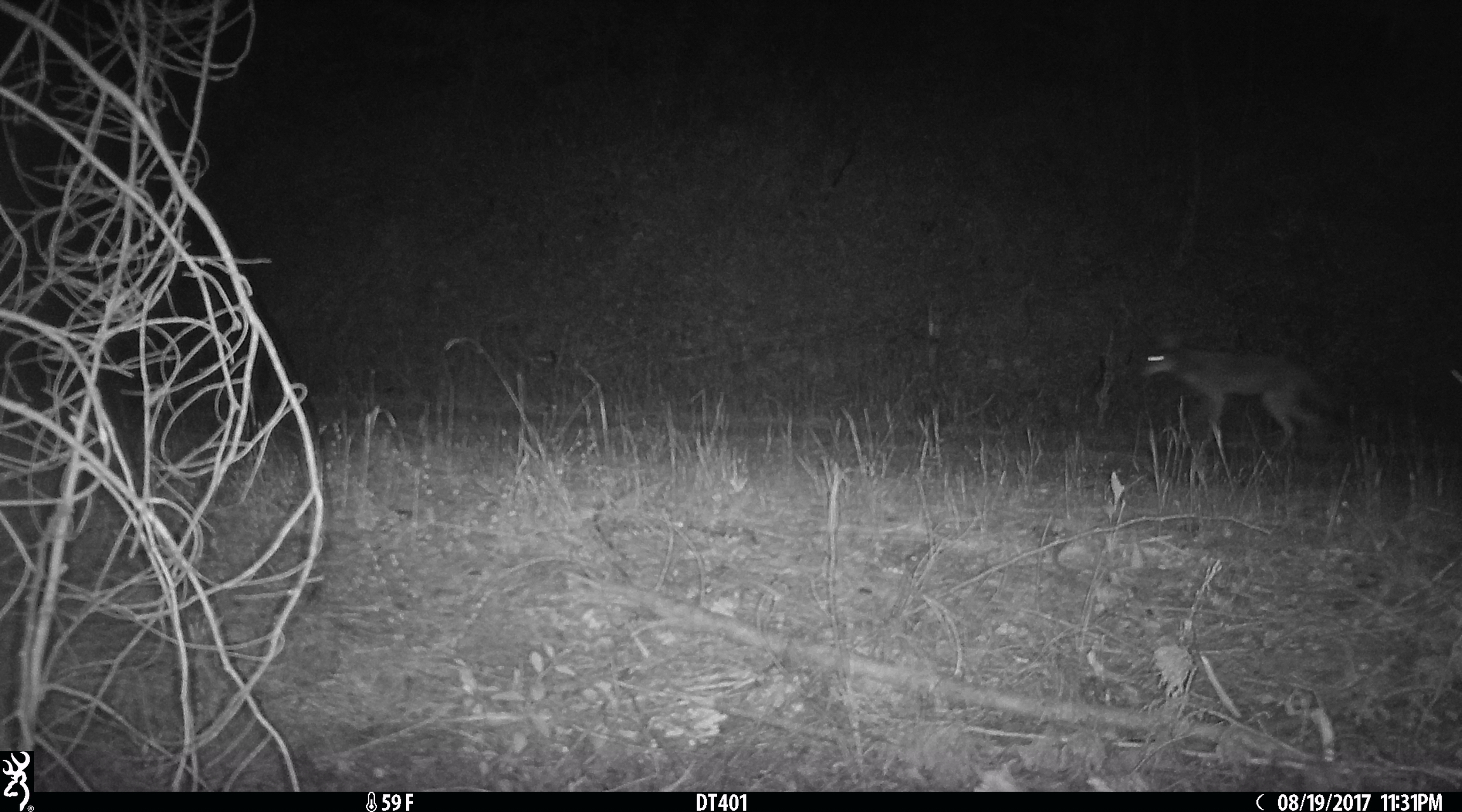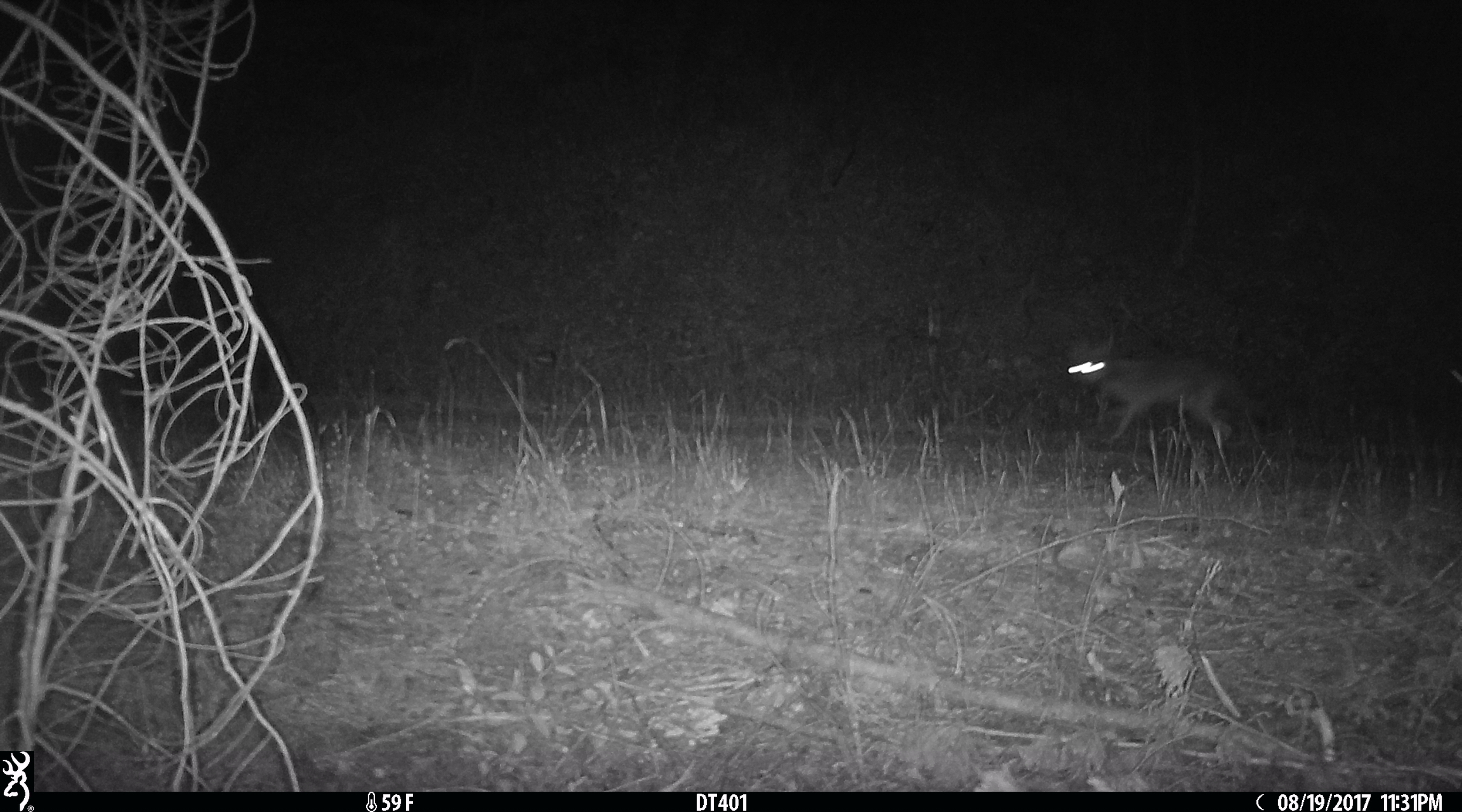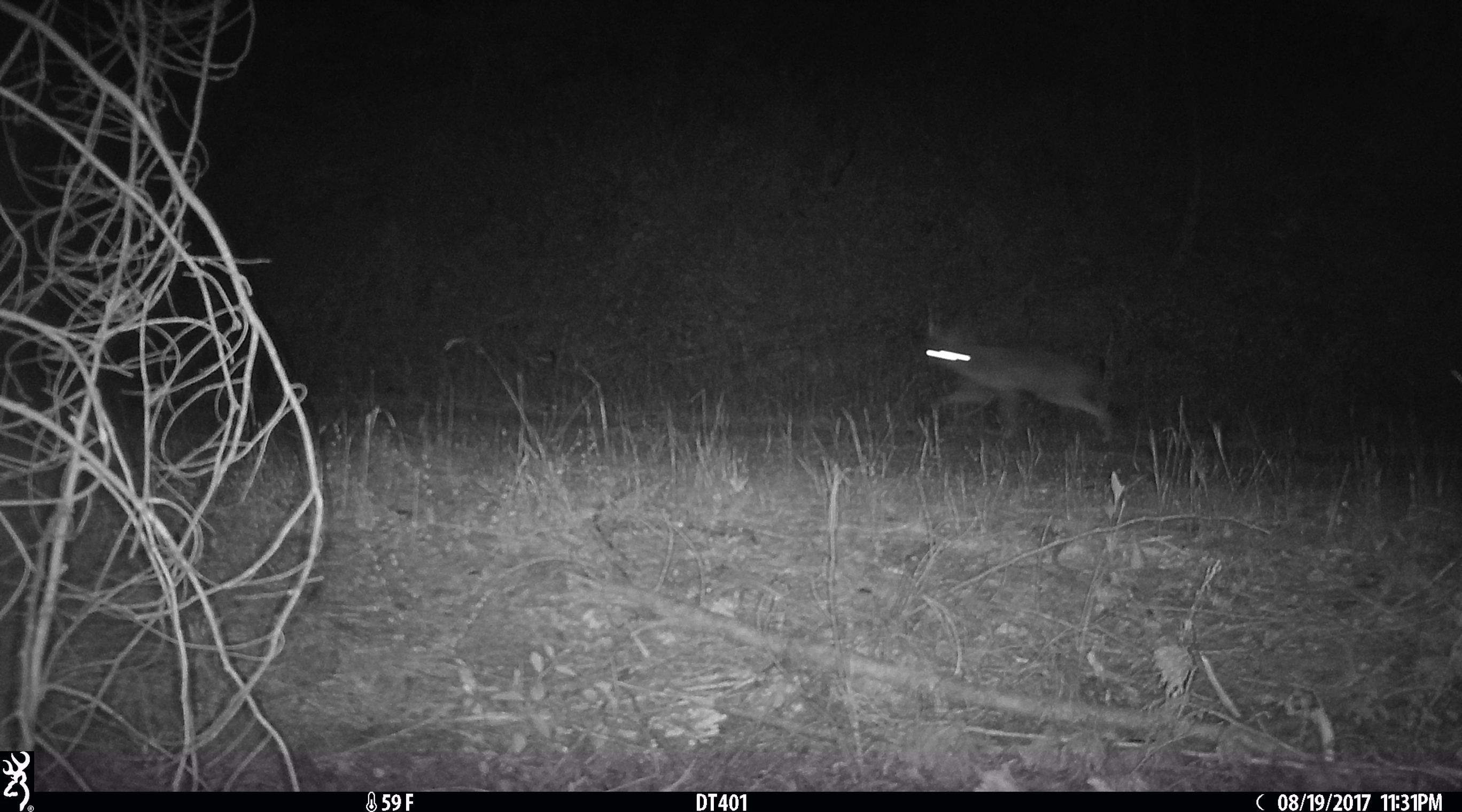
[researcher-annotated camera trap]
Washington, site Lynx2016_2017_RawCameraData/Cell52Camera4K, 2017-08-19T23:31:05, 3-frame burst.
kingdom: Animalia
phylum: Chordata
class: Mammalia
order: Carnivora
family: Canidae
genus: Canis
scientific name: Canis latrans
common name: coyote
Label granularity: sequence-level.